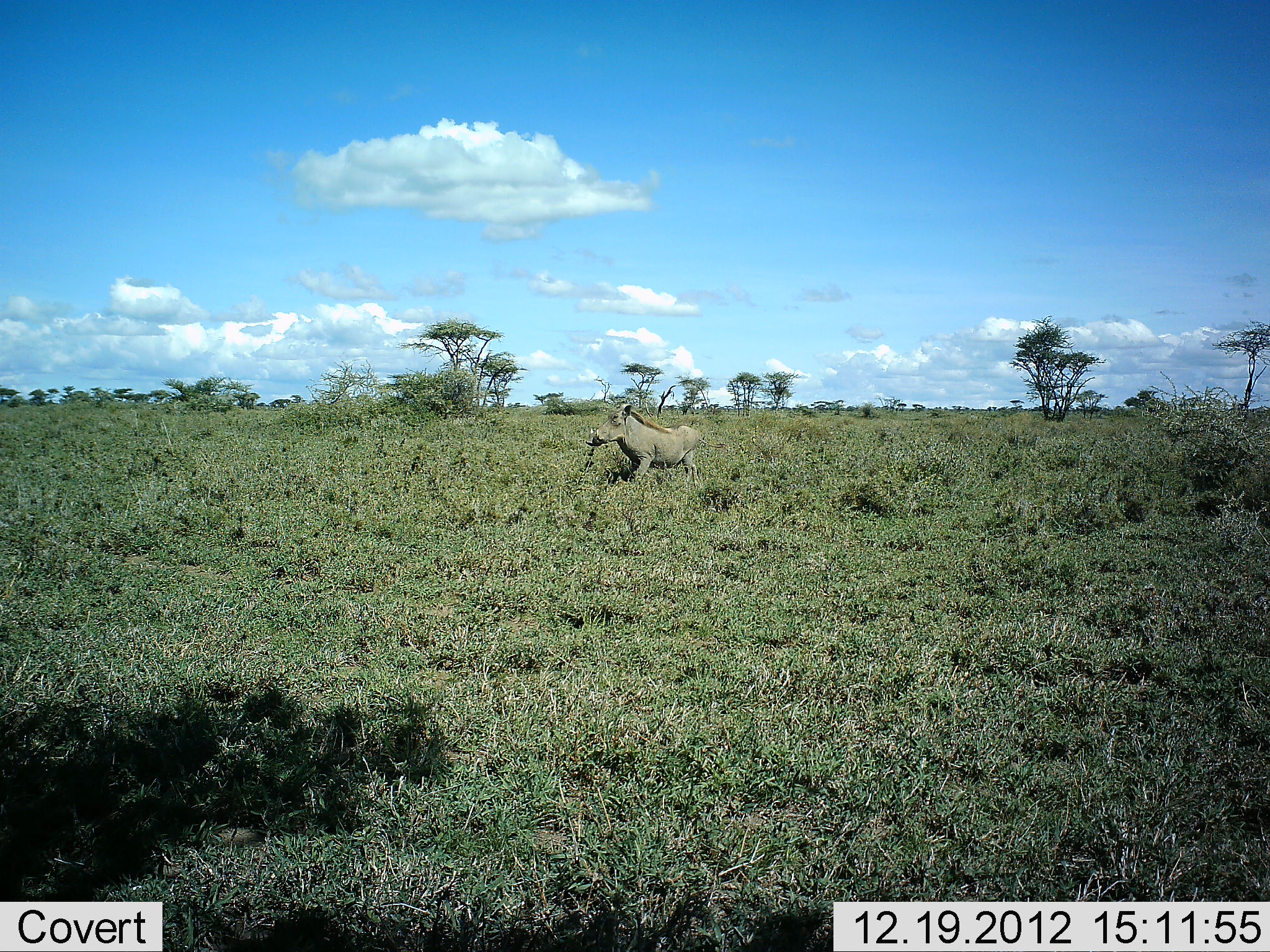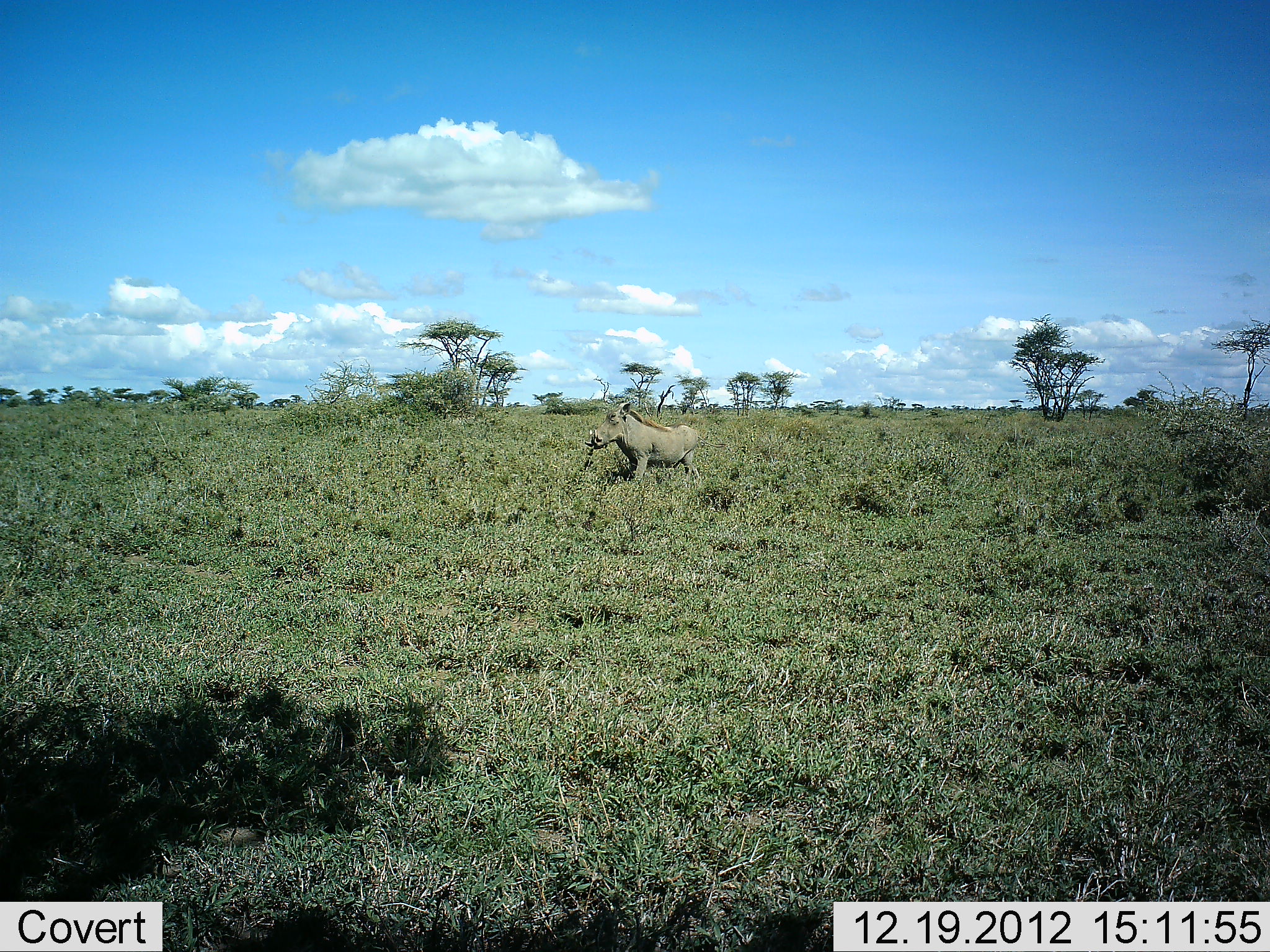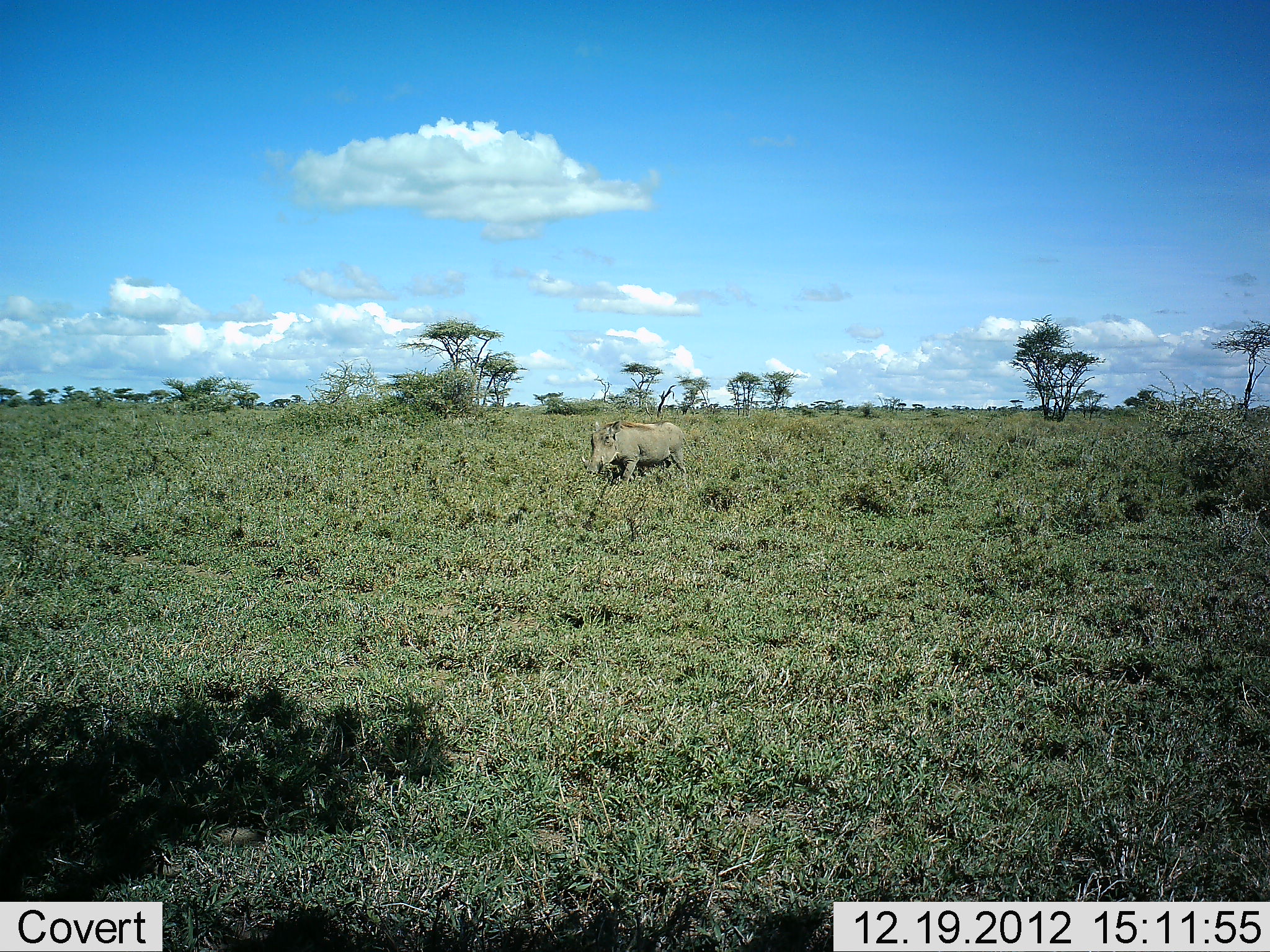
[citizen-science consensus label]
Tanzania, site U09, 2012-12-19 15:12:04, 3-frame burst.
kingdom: Animalia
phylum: Chordata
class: Mammalia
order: Artiodactyla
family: Suidae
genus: Phacochoerus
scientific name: Phacochoerus africanus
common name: warthog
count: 1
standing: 30%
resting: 0%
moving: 10%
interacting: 0%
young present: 0%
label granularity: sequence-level